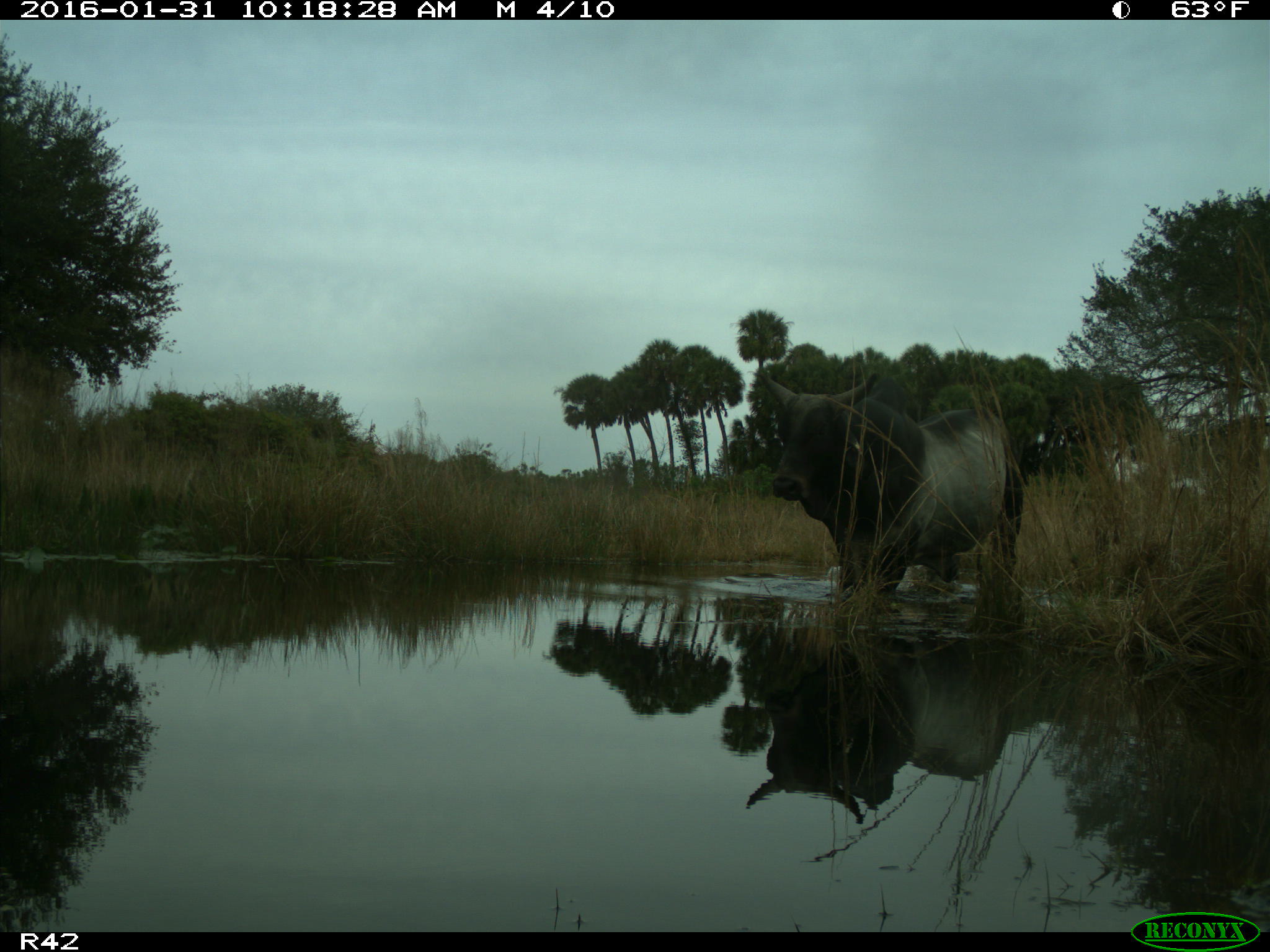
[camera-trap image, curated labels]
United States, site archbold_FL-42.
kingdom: Animalia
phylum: Chordata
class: Mammalia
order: Artiodactyla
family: Bovidae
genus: Bos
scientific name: Bos taurus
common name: domestic cow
Bos taurus (domestic cow).